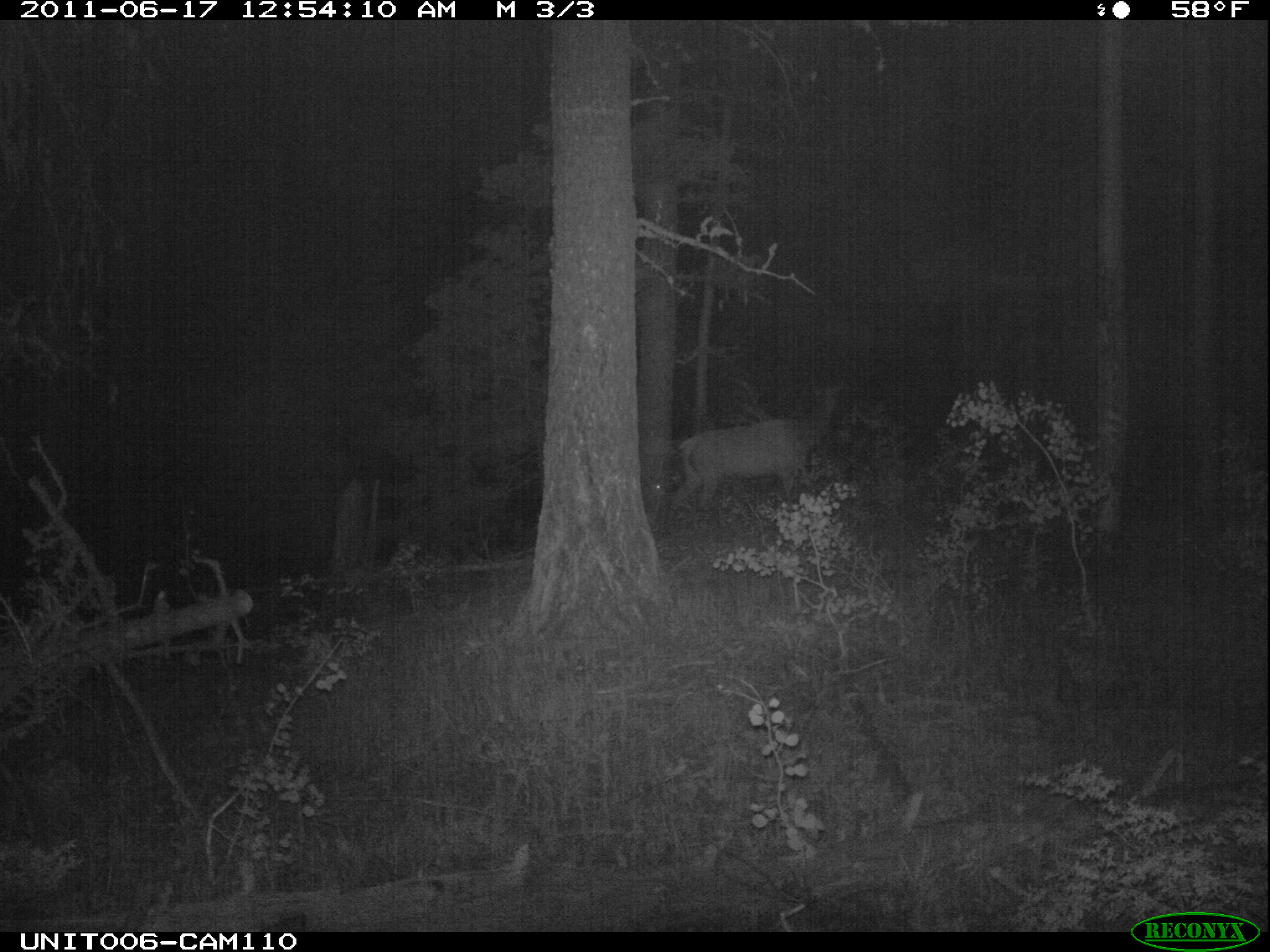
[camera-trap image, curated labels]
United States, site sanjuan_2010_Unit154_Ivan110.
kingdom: Animalia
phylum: Chordata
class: Mammalia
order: Artiodactyla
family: Cervidae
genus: Cervus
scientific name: Cervus elaphus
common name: red deer